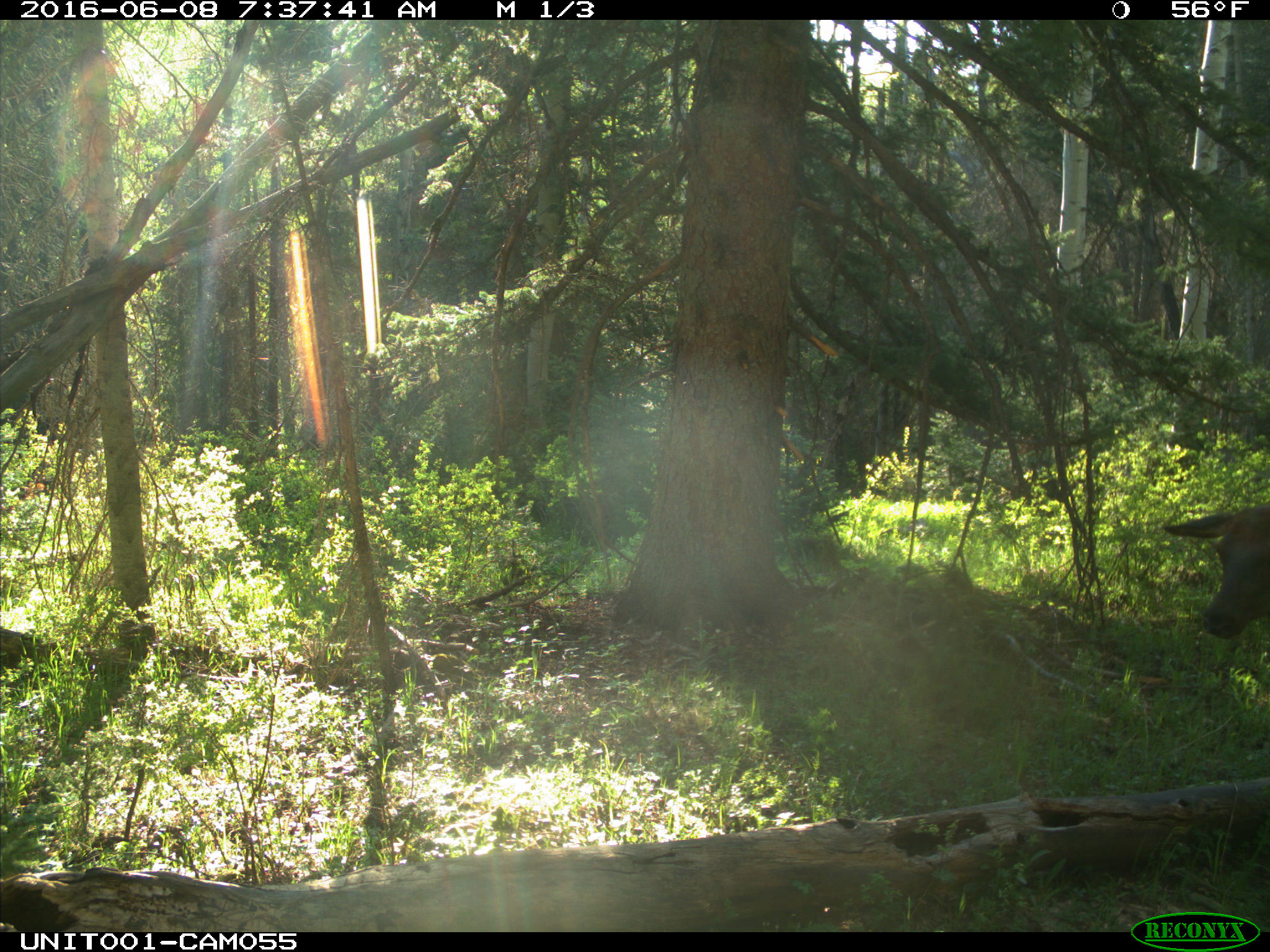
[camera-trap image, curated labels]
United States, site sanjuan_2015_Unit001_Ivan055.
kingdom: Animalia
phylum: Chordata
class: Mammalia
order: Artiodactyla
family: Cervidae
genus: Cervus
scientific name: Cervus elaphus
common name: red deer